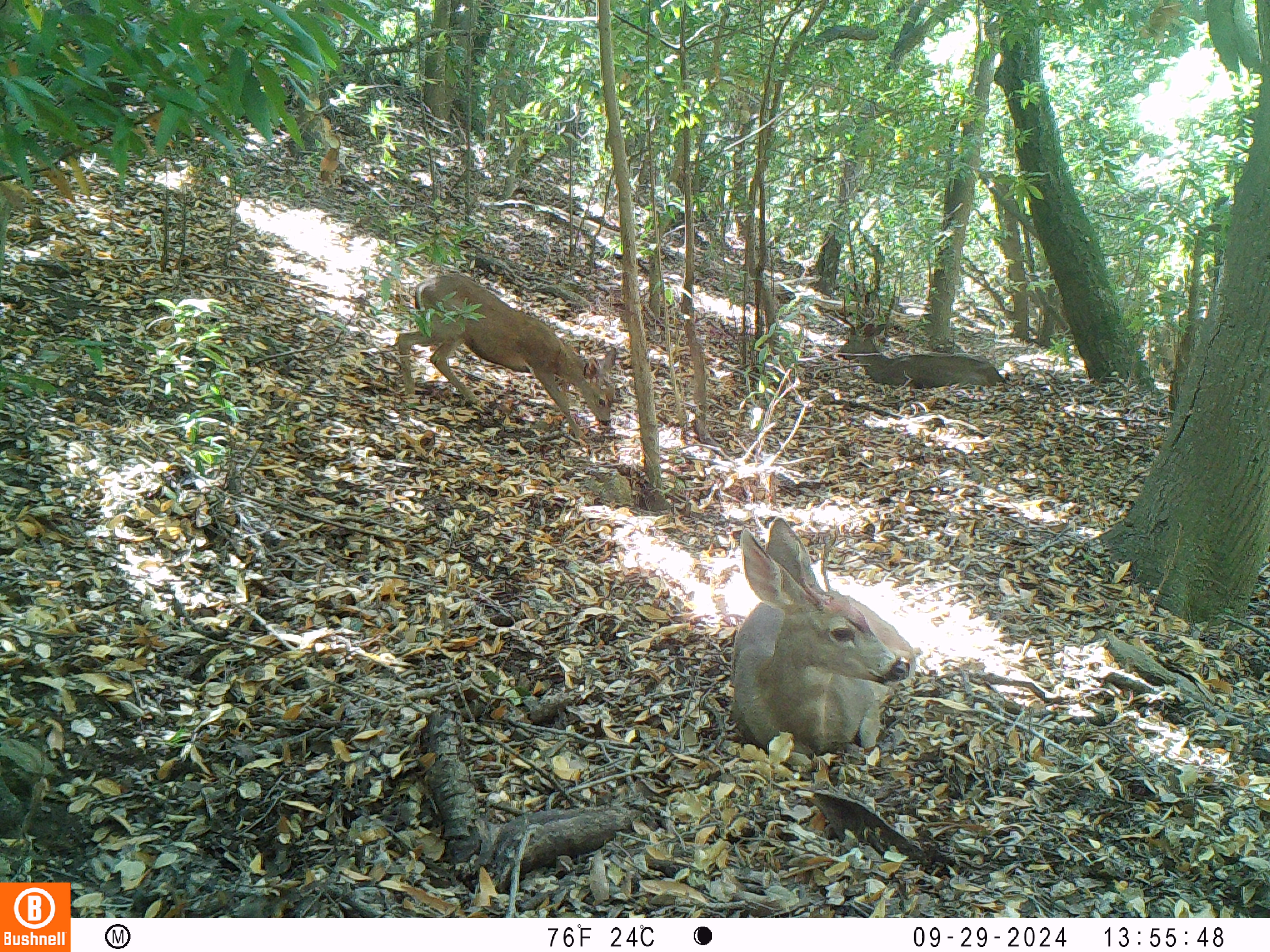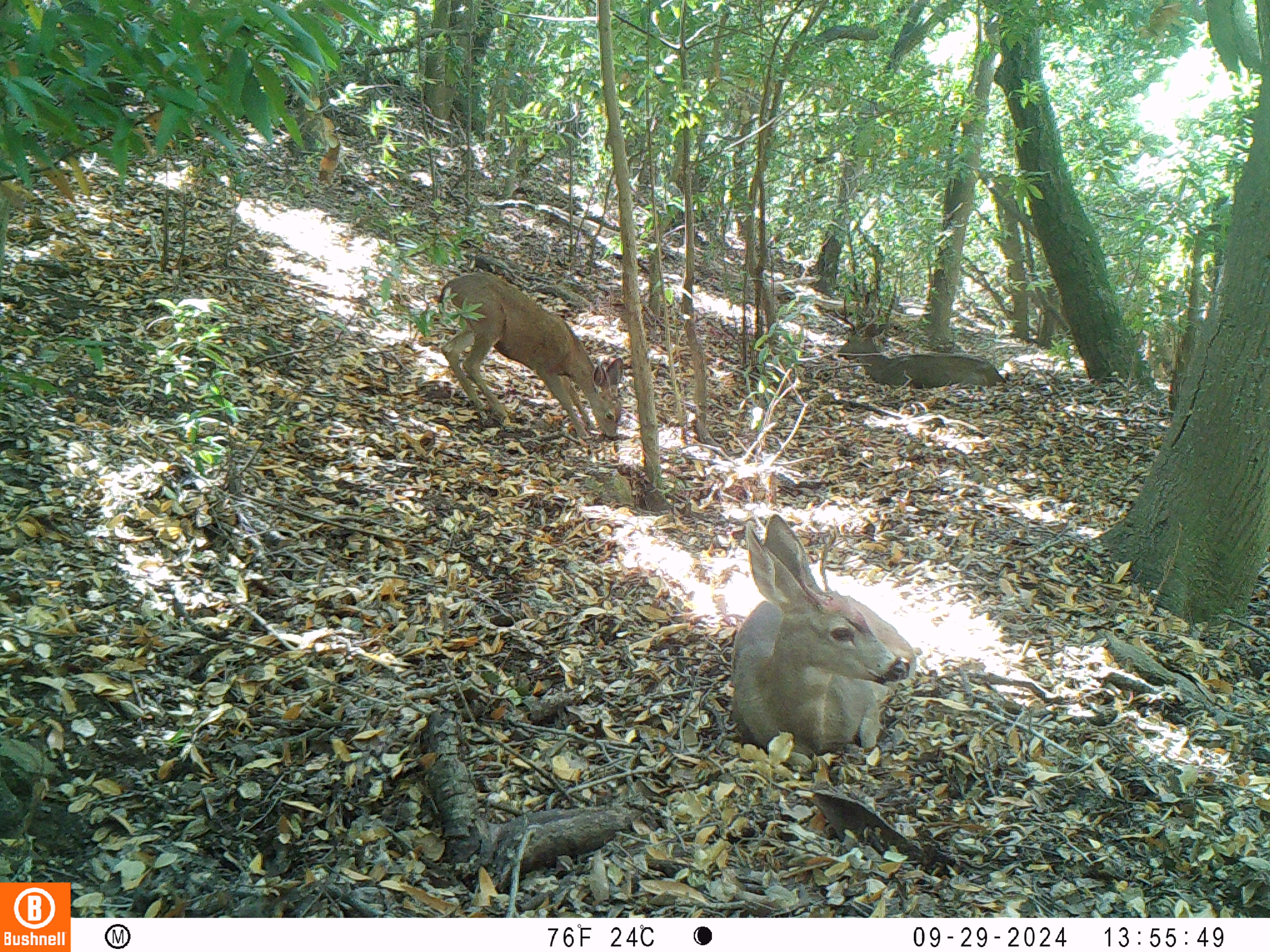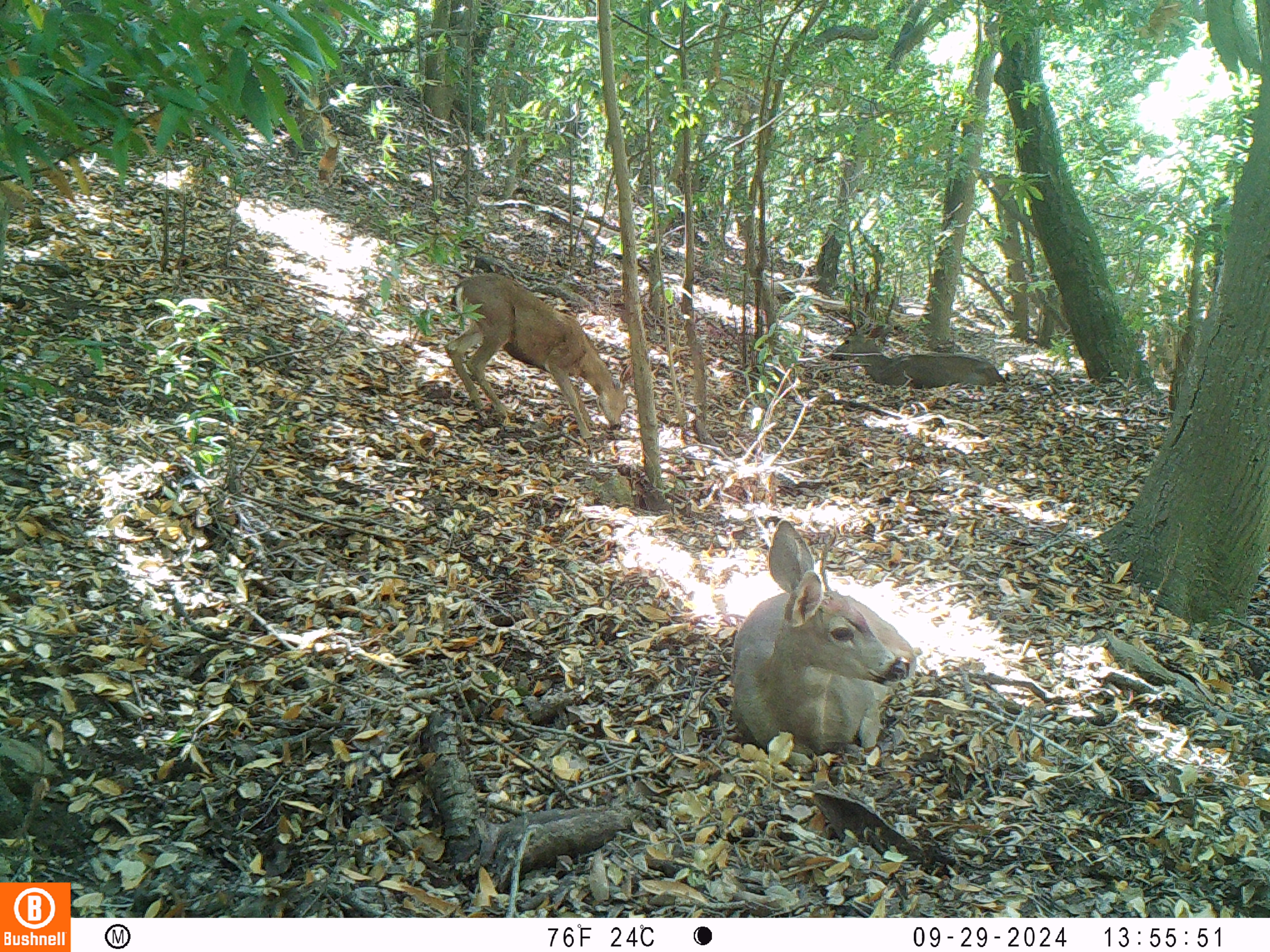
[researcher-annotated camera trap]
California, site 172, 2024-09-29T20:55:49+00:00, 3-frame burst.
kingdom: Animalia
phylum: Chordata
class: Mammalia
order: Artiodactyla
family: Cervidae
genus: Odocoileus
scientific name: Odocoileus hemionus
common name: mule deer